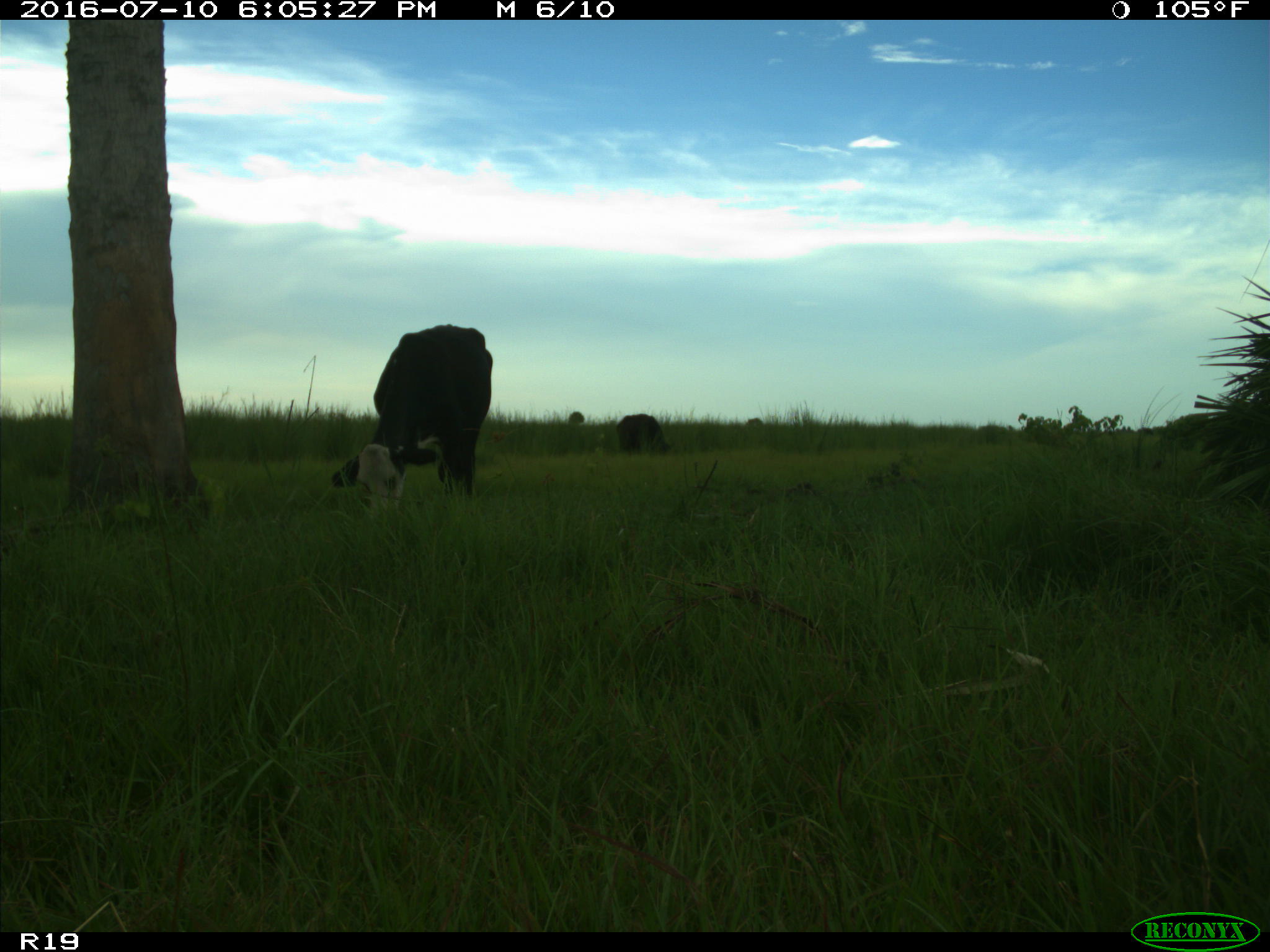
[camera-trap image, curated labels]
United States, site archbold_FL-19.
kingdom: Animalia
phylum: Chordata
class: Mammalia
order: Artiodactyla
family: Bovidae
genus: Bos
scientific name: Bos taurus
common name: domestic cow